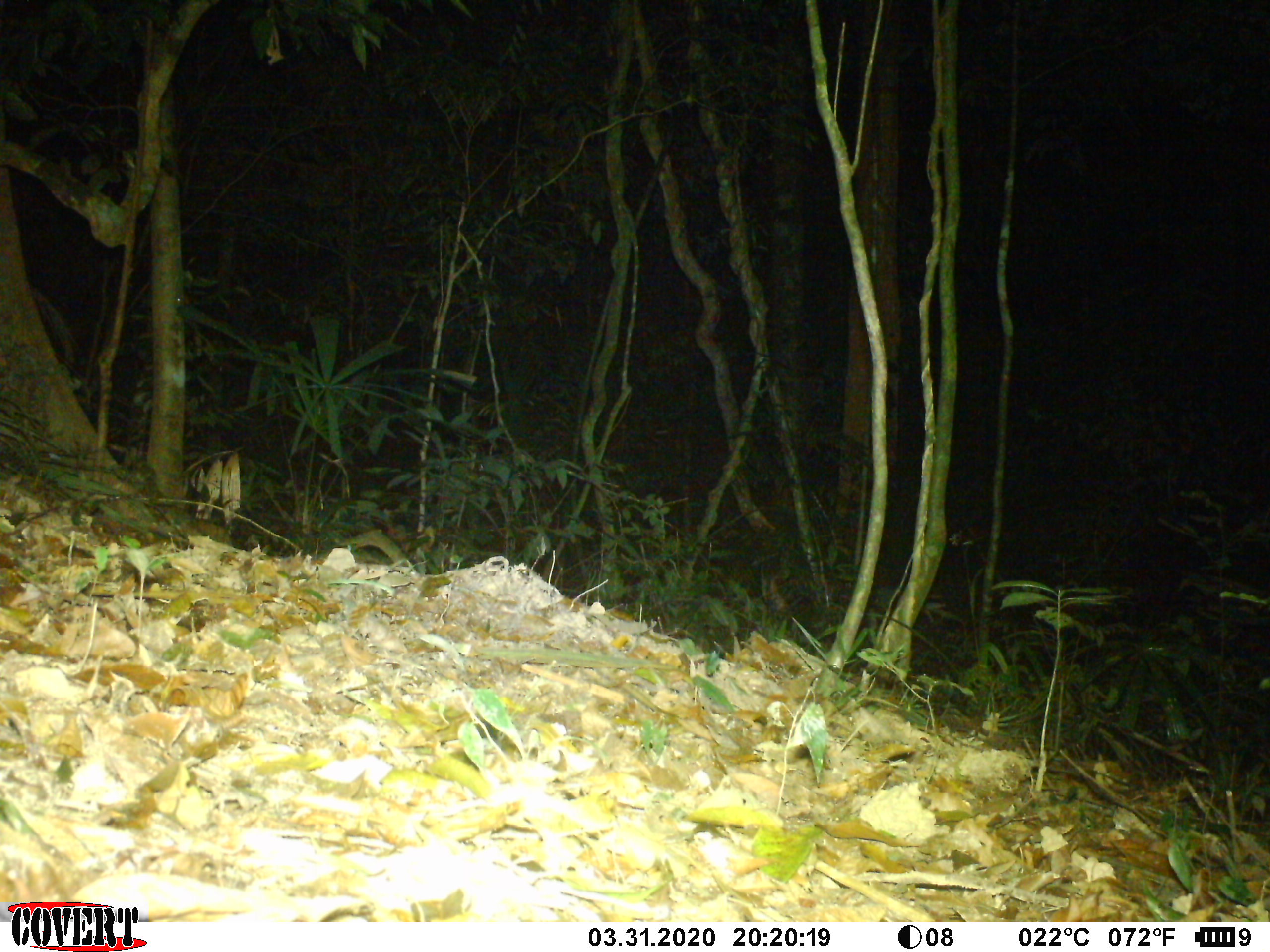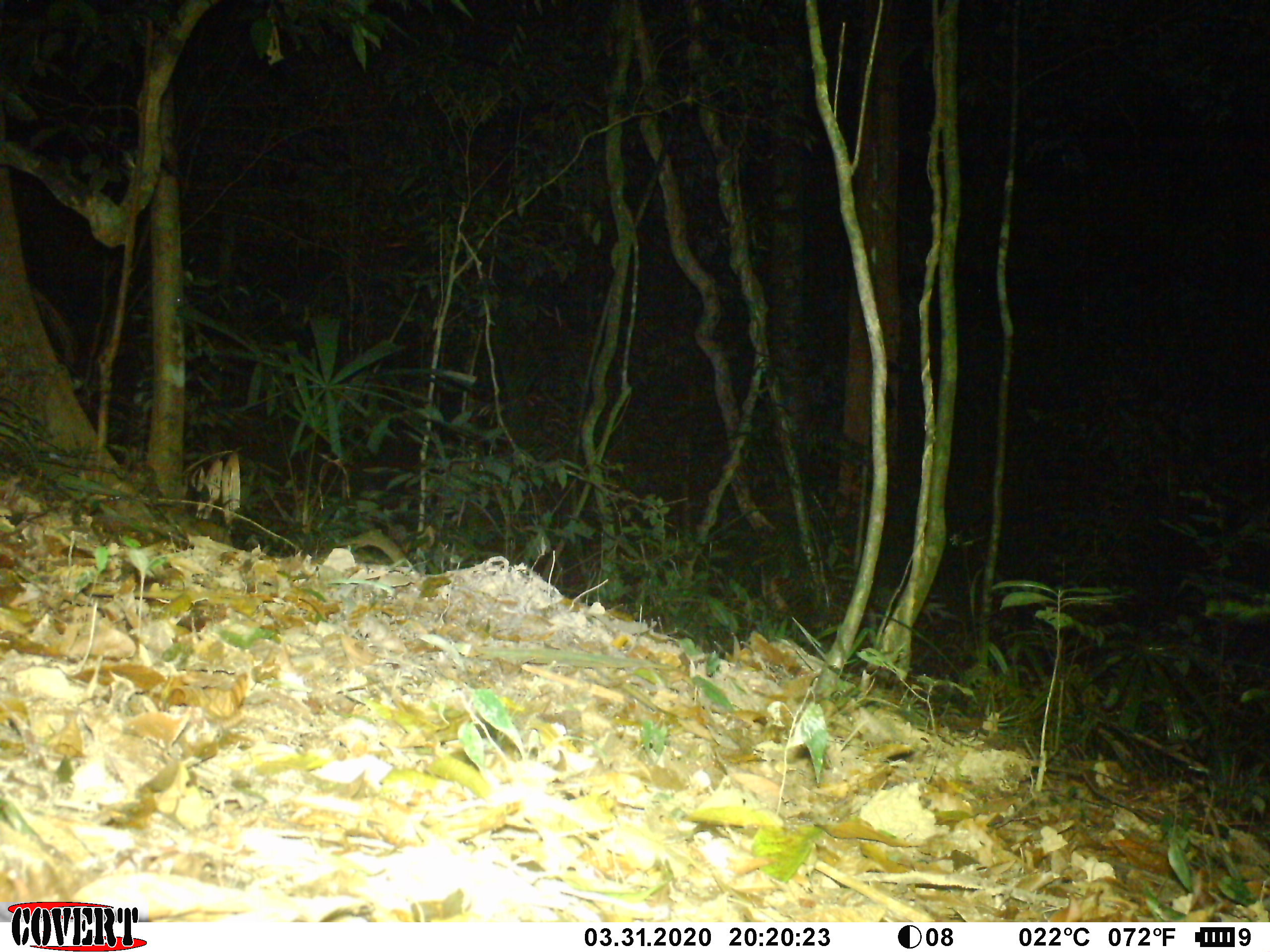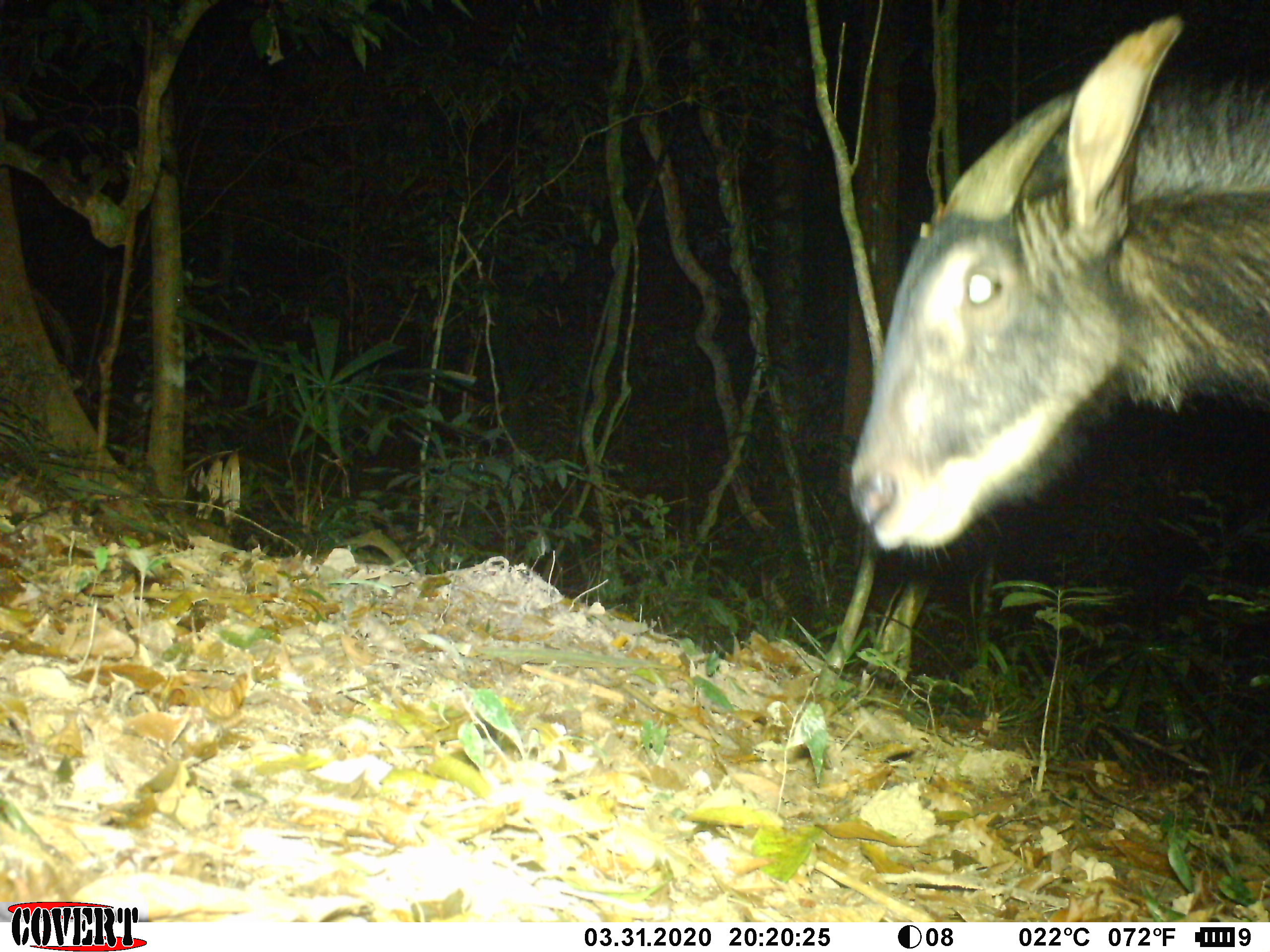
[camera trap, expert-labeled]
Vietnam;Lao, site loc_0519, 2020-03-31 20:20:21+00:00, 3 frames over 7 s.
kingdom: Animalia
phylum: Chordata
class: Mammalia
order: Artiodactyla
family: Bovidae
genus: Capricornis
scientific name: Capricornis sumatraensis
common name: chinese serow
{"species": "chinese serow (Capricornis sumatraensis)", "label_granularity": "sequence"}